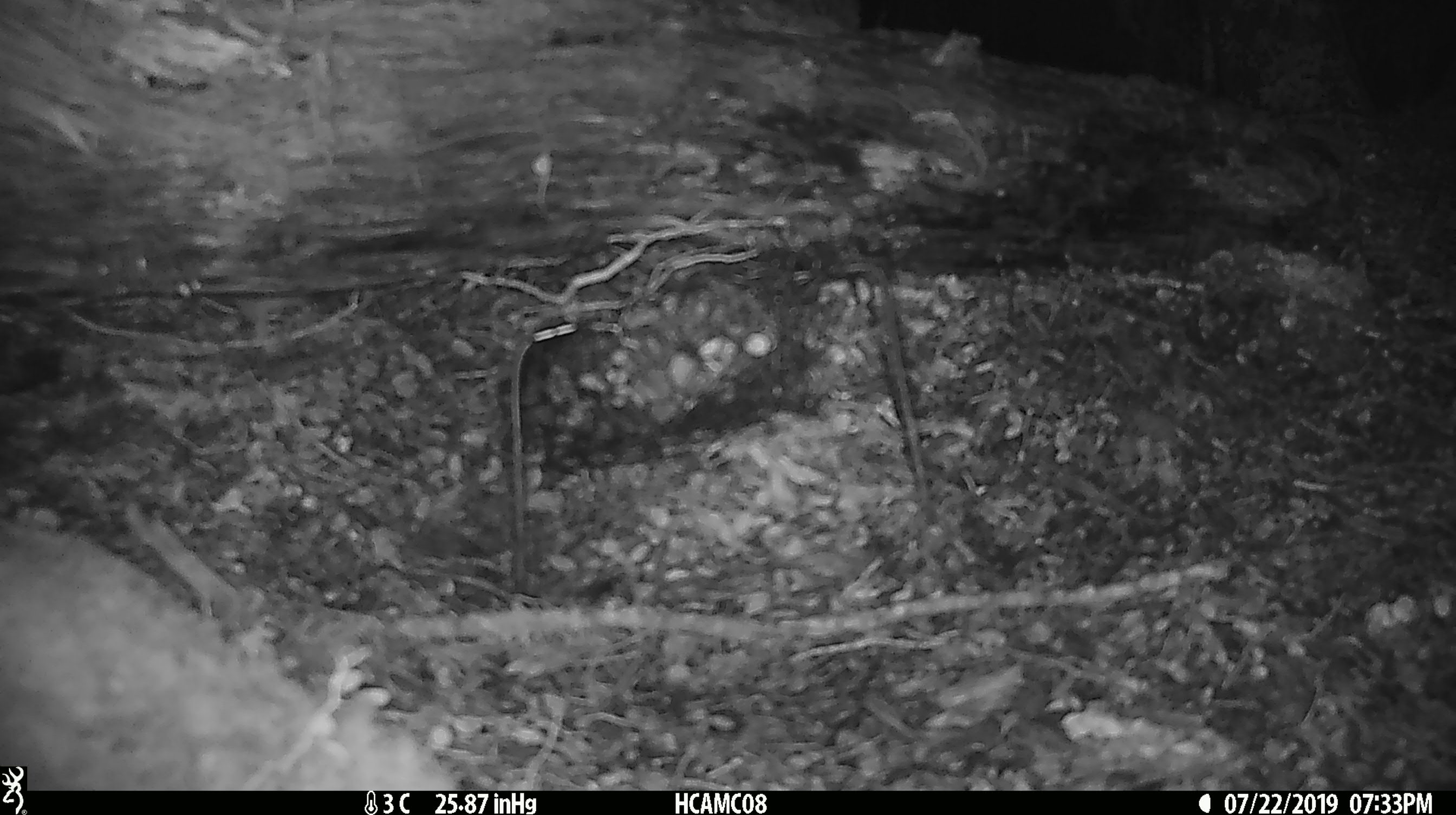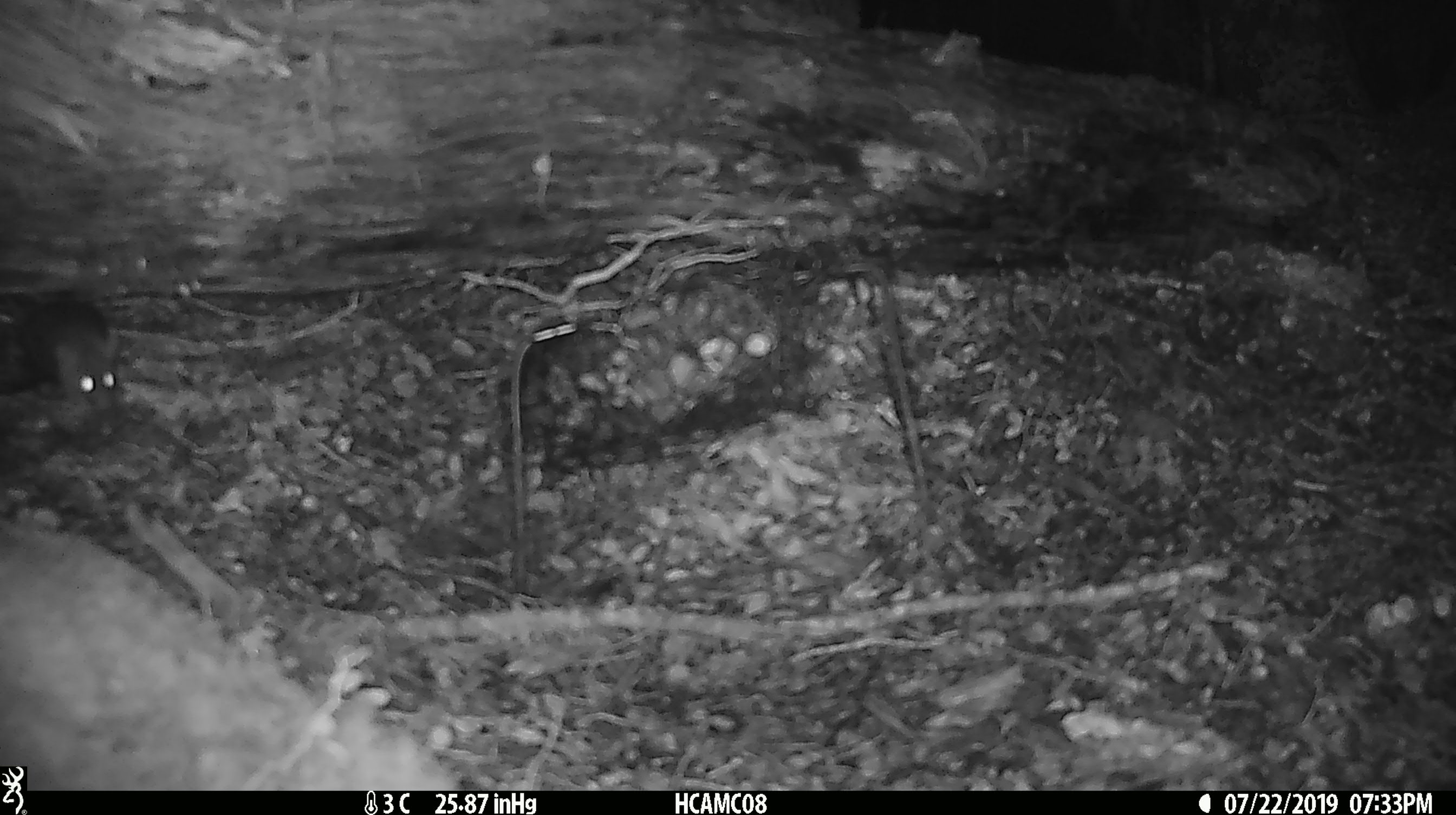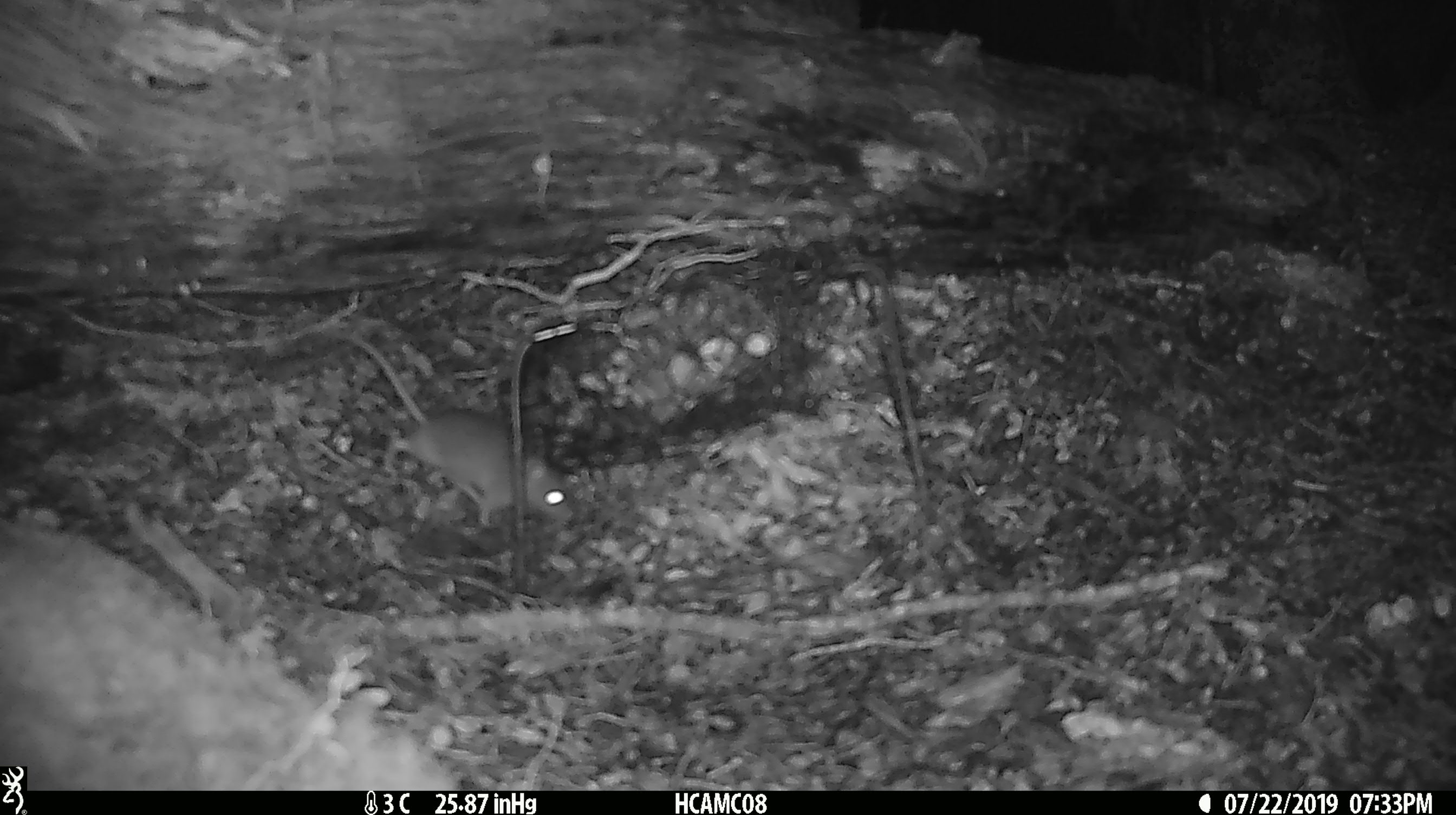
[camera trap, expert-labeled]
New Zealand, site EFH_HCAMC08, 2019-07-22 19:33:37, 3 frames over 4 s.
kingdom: Animalia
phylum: Chordata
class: Mammalia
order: Rodentia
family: Muridae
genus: Mus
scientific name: Mus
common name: mouse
Mouse (Mus).